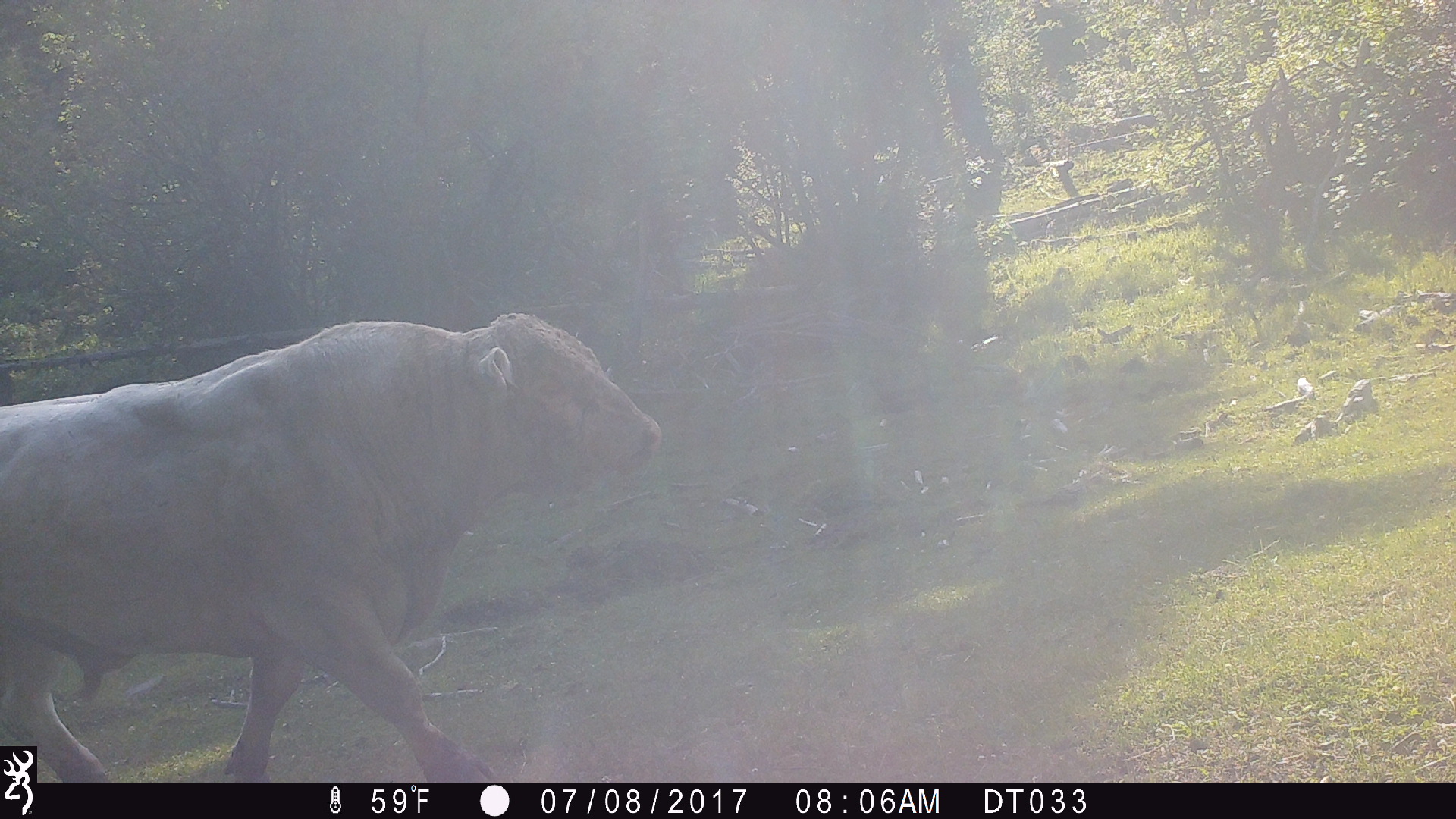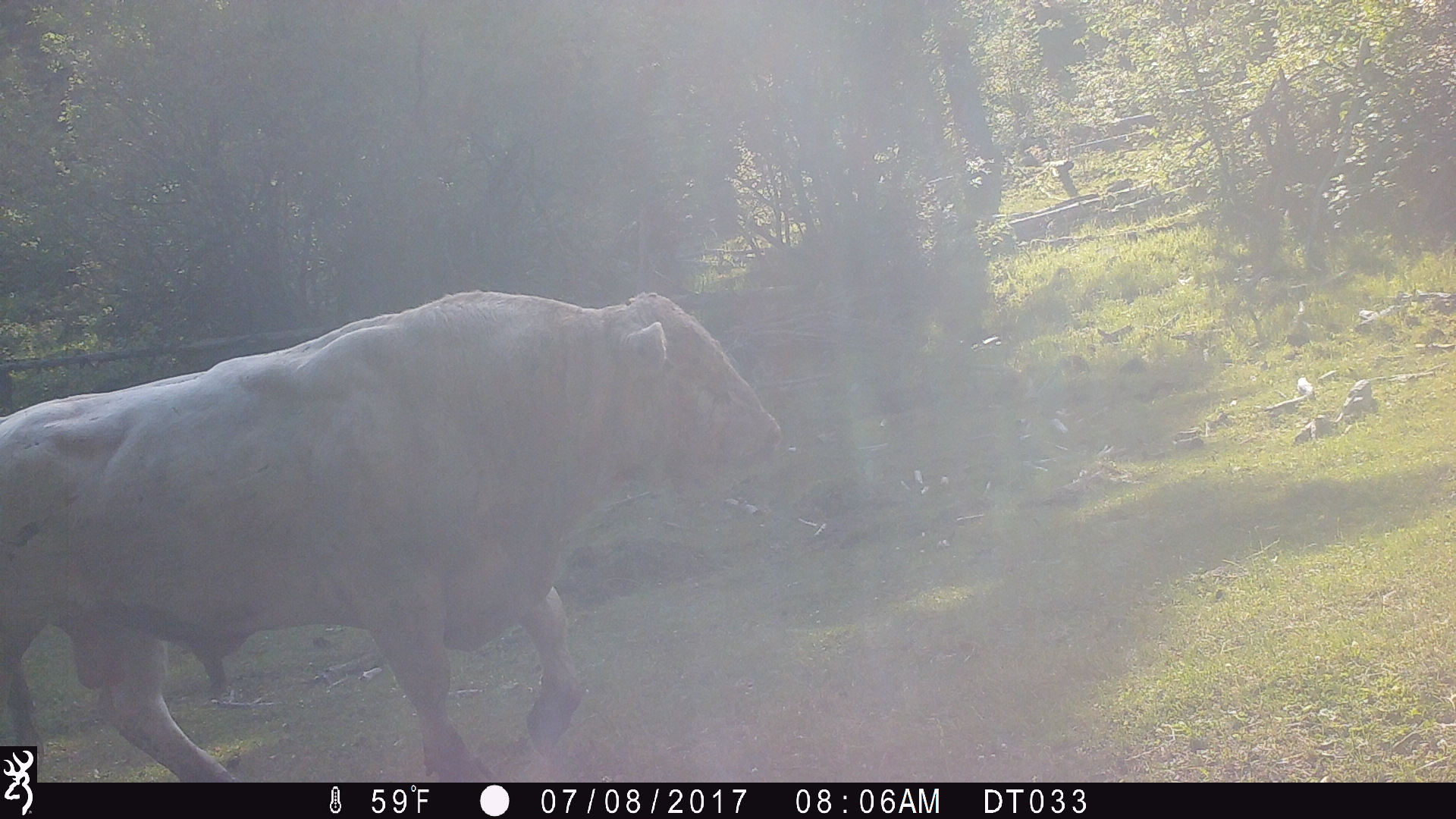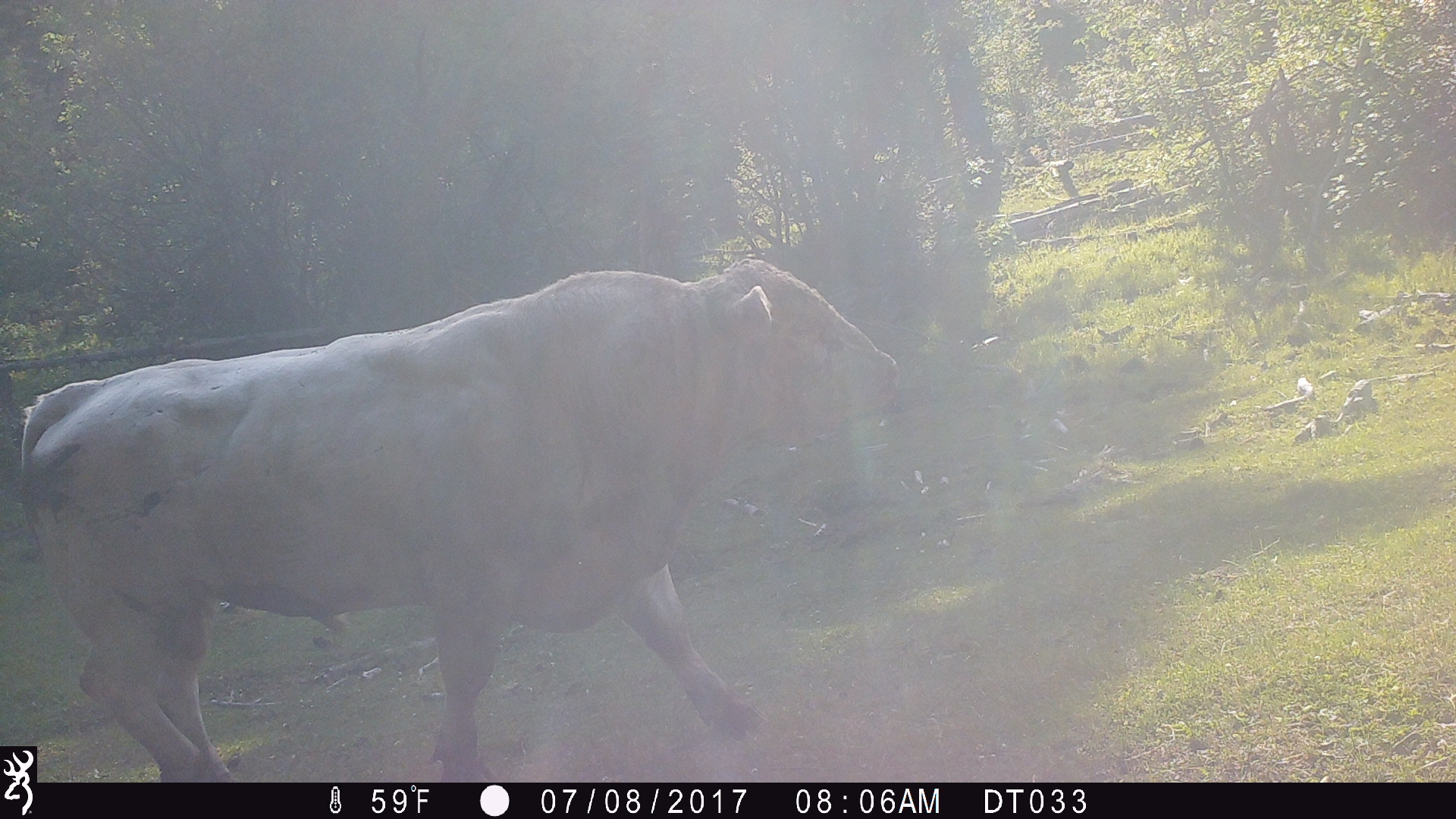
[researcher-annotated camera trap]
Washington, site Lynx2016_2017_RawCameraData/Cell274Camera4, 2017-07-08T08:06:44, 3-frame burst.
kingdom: Animalia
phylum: Chordata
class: Mammalia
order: Artiodactyla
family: Bovidae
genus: Bos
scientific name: Bos taurus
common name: domestic cattle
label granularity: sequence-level